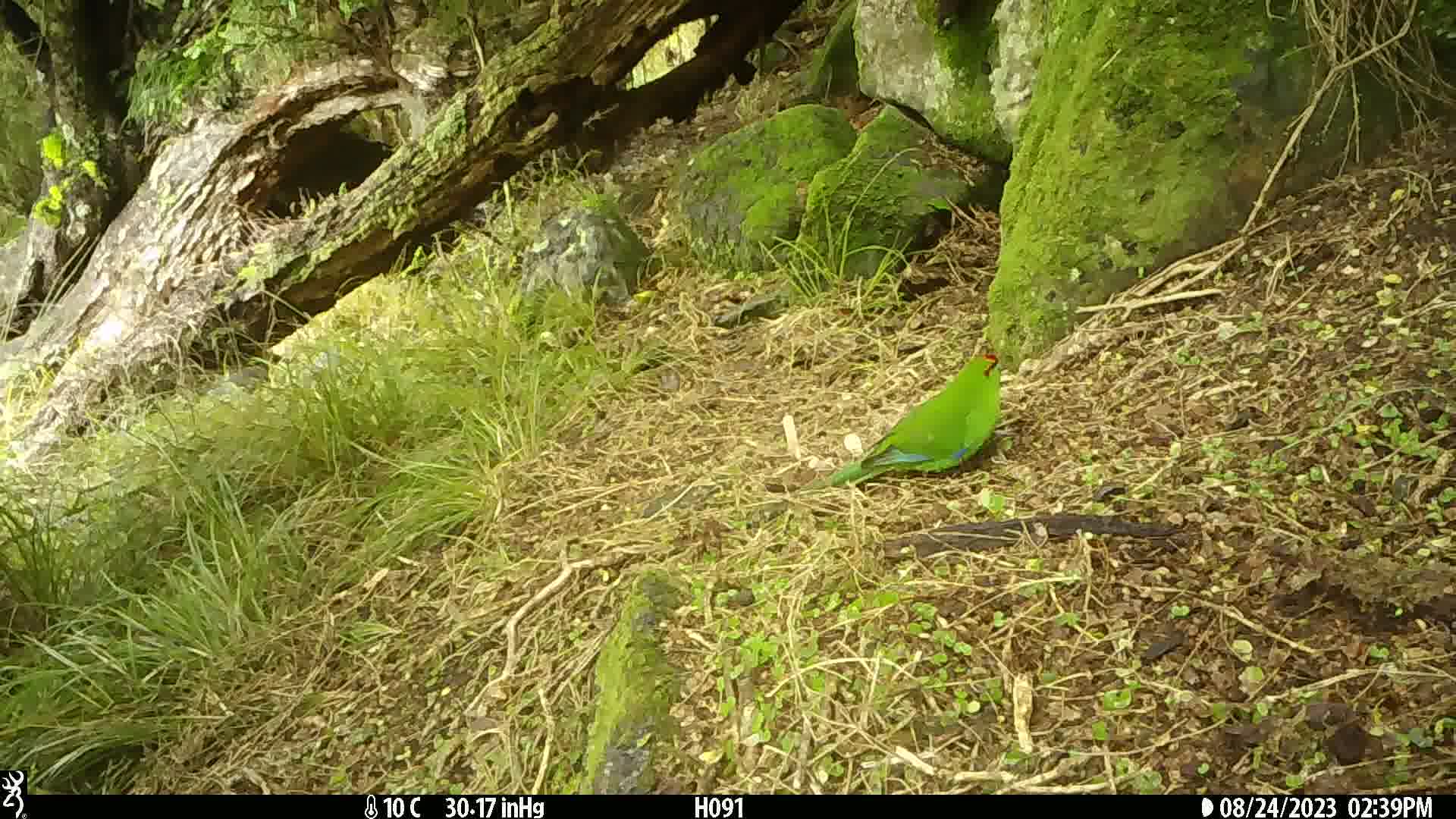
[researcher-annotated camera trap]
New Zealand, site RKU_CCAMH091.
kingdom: Animalia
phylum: Chordata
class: Aves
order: Psittaciformes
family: Psittaculidae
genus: Cyanoramphus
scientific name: Cyanoramphus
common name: parakeet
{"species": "parakeet (Cyanoramphus)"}